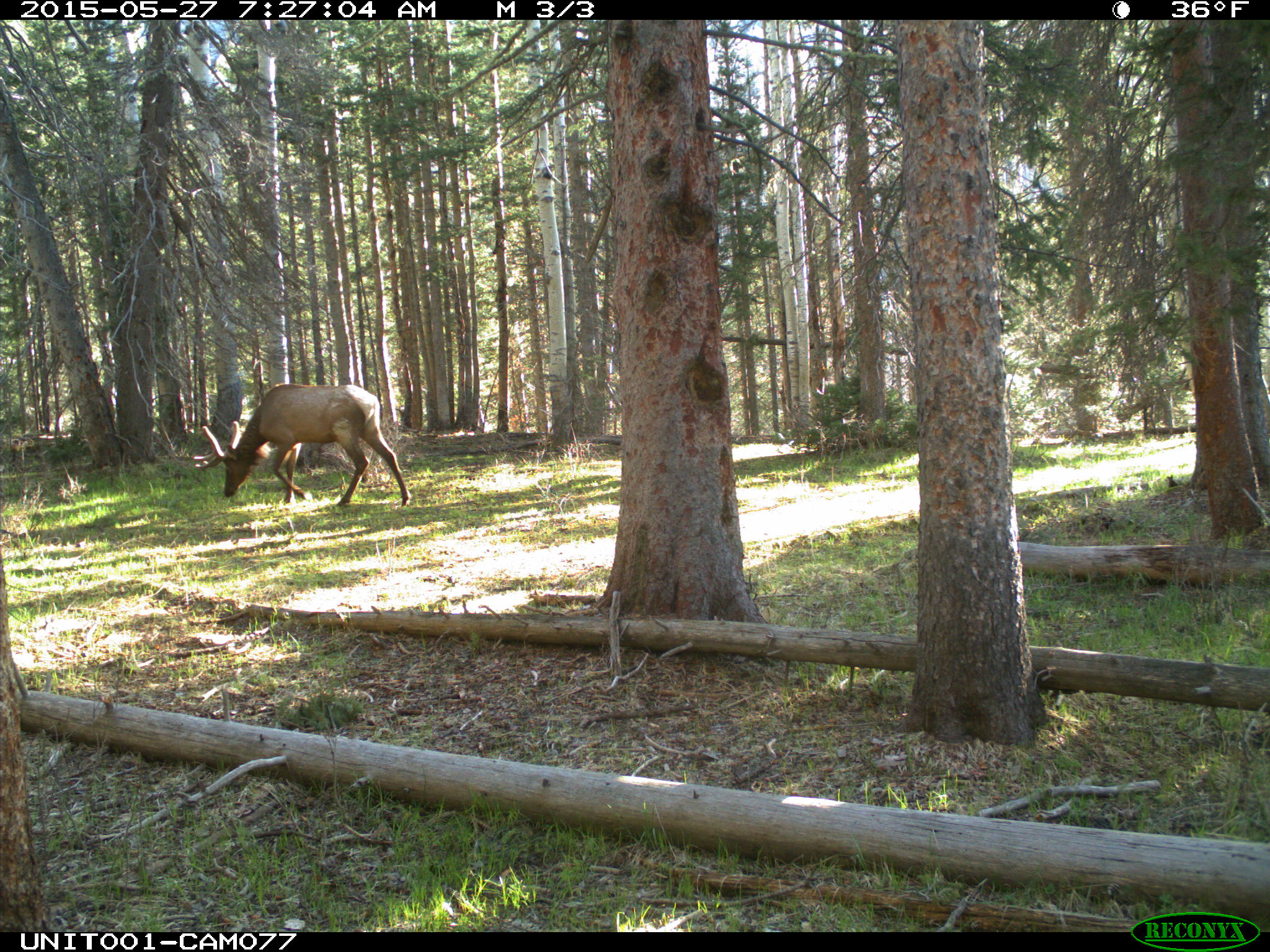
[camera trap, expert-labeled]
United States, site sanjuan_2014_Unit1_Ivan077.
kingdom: Animalia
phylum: Chordata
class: Mammalia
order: Artiodactyla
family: Cervidae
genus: Cervus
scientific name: Cervus elaphus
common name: red deer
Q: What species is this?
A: Cervus elaphus (red deer).